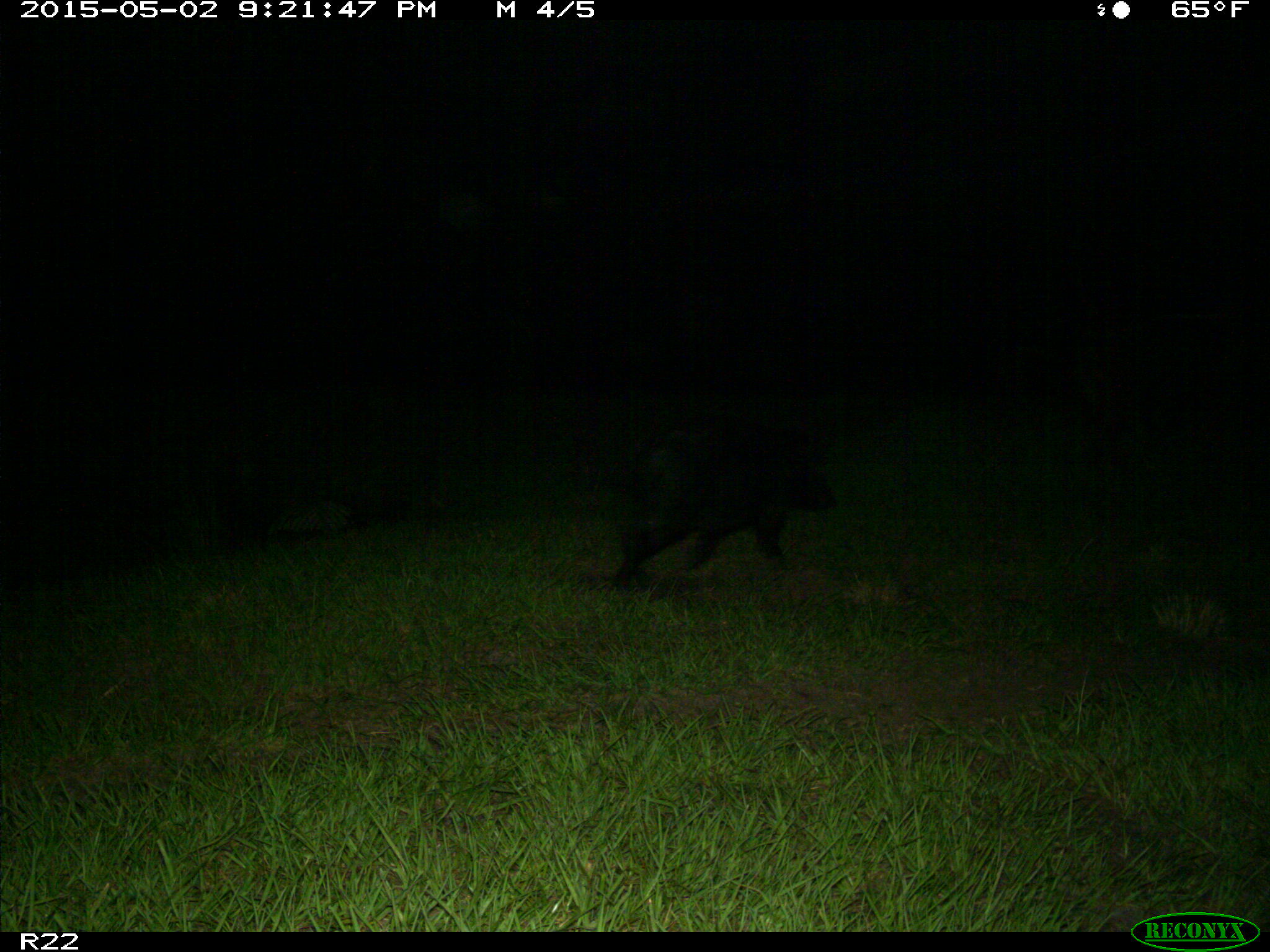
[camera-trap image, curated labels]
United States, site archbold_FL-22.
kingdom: Animalia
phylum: Chordata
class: Mammalia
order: Artiodactyla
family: Suidae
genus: Sus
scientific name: Sus scrofa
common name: wild boar